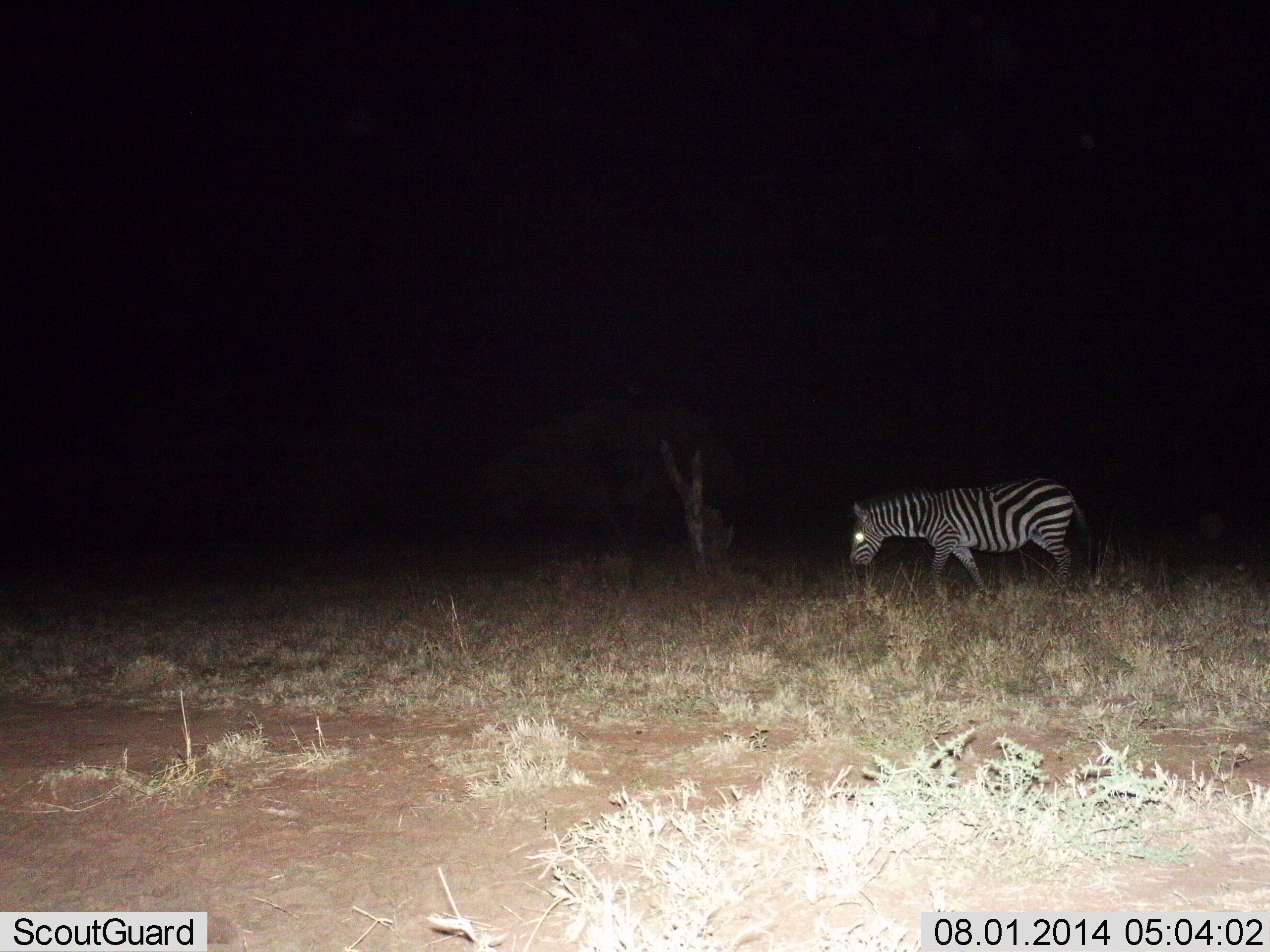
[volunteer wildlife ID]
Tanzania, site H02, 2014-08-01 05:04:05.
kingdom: Animalia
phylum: Chordata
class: Mammalia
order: Perissodactyla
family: Equidae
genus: Equus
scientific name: Equus quagga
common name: plains zebra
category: zebra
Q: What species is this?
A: Zebra (plains zebra) (Equus quagga).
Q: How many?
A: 1.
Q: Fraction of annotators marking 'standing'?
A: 20%.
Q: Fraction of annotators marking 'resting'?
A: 0%.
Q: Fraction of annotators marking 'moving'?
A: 80%.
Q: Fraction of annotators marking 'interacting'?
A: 0%.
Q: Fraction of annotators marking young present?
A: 0%.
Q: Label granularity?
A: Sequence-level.